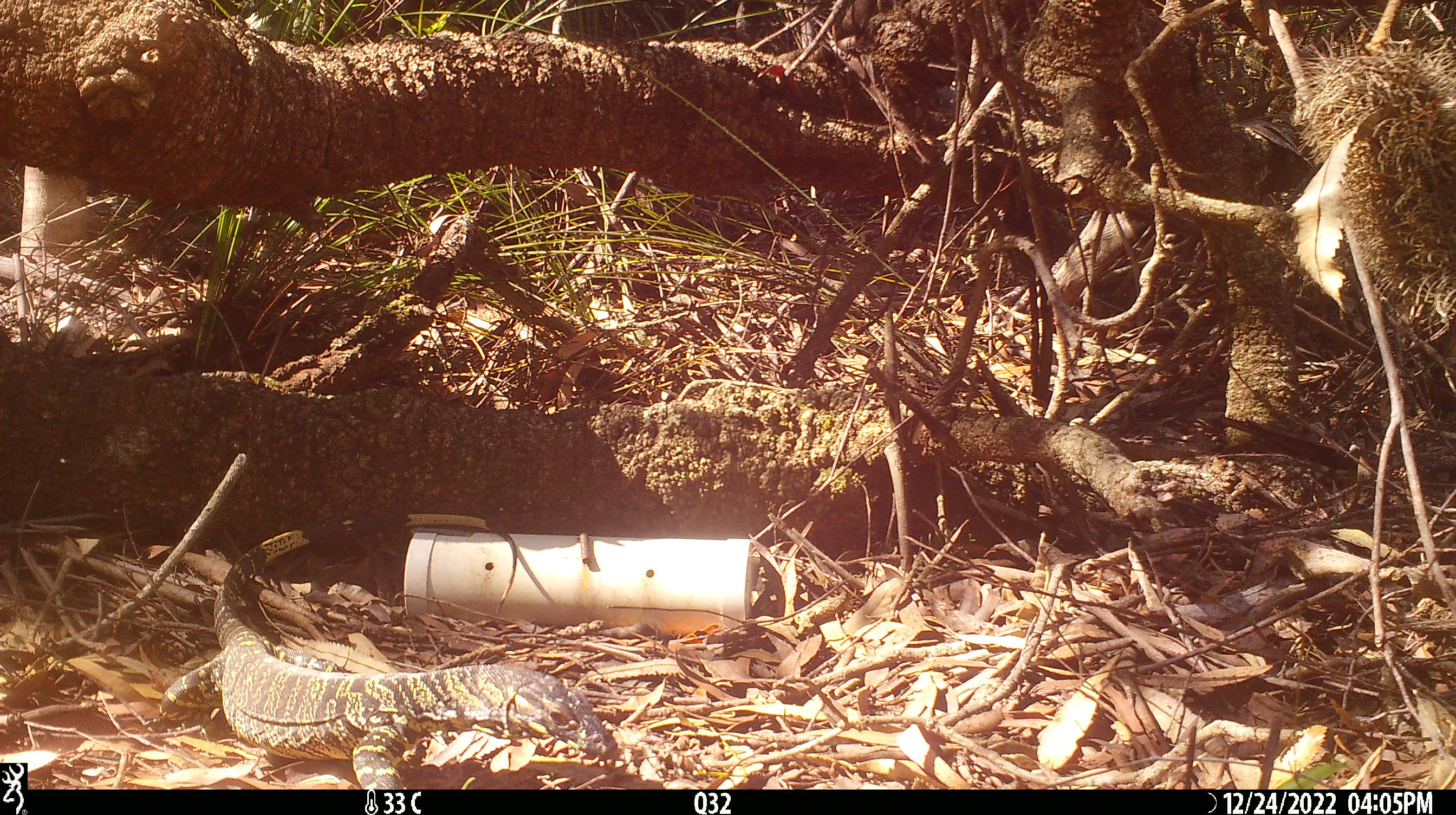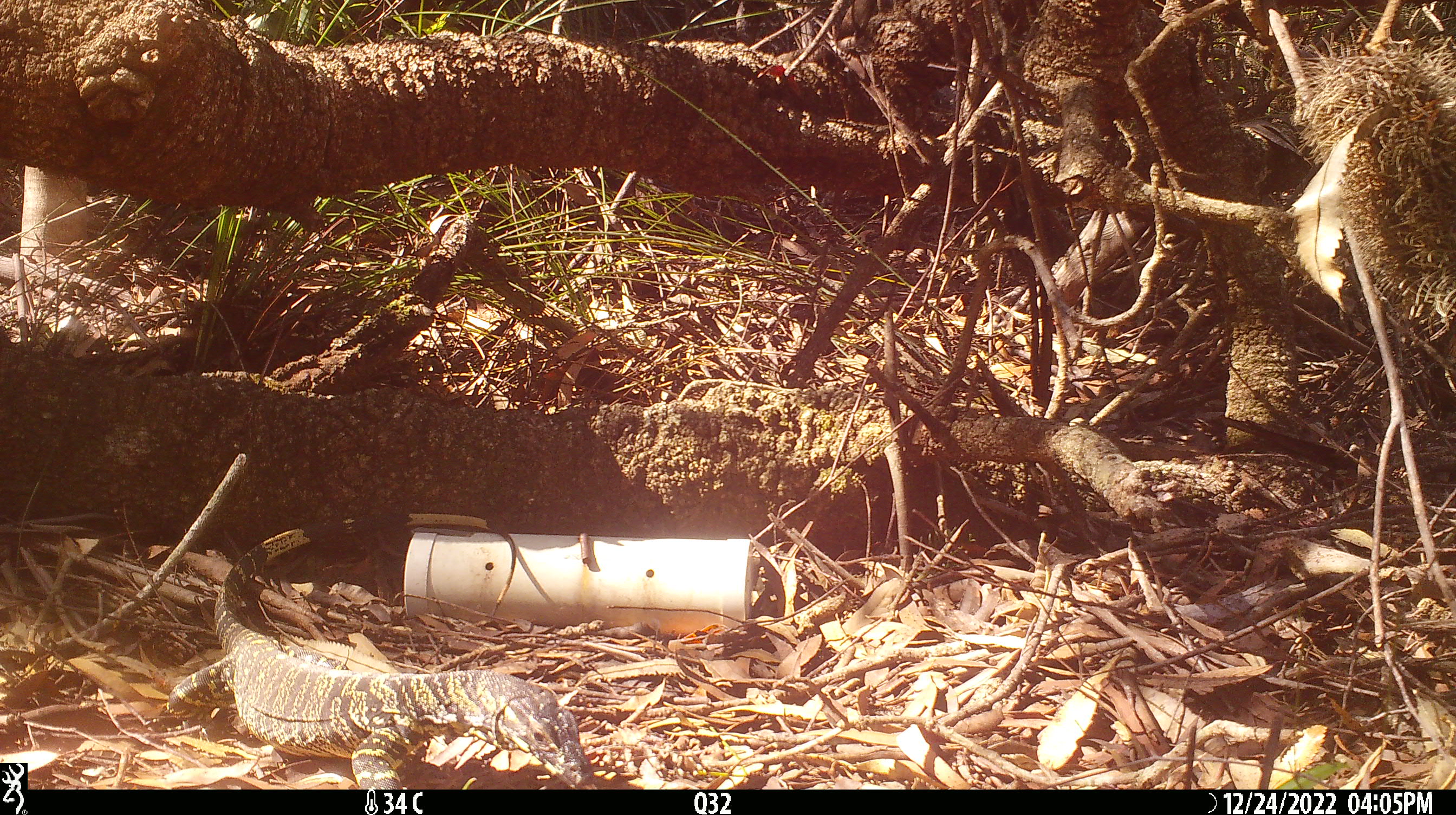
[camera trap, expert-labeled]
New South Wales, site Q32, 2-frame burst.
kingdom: Animalia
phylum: Chordata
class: Reptilia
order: Squamata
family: Varanidae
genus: Varanus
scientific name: Varanus varius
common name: lace monitor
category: goanna